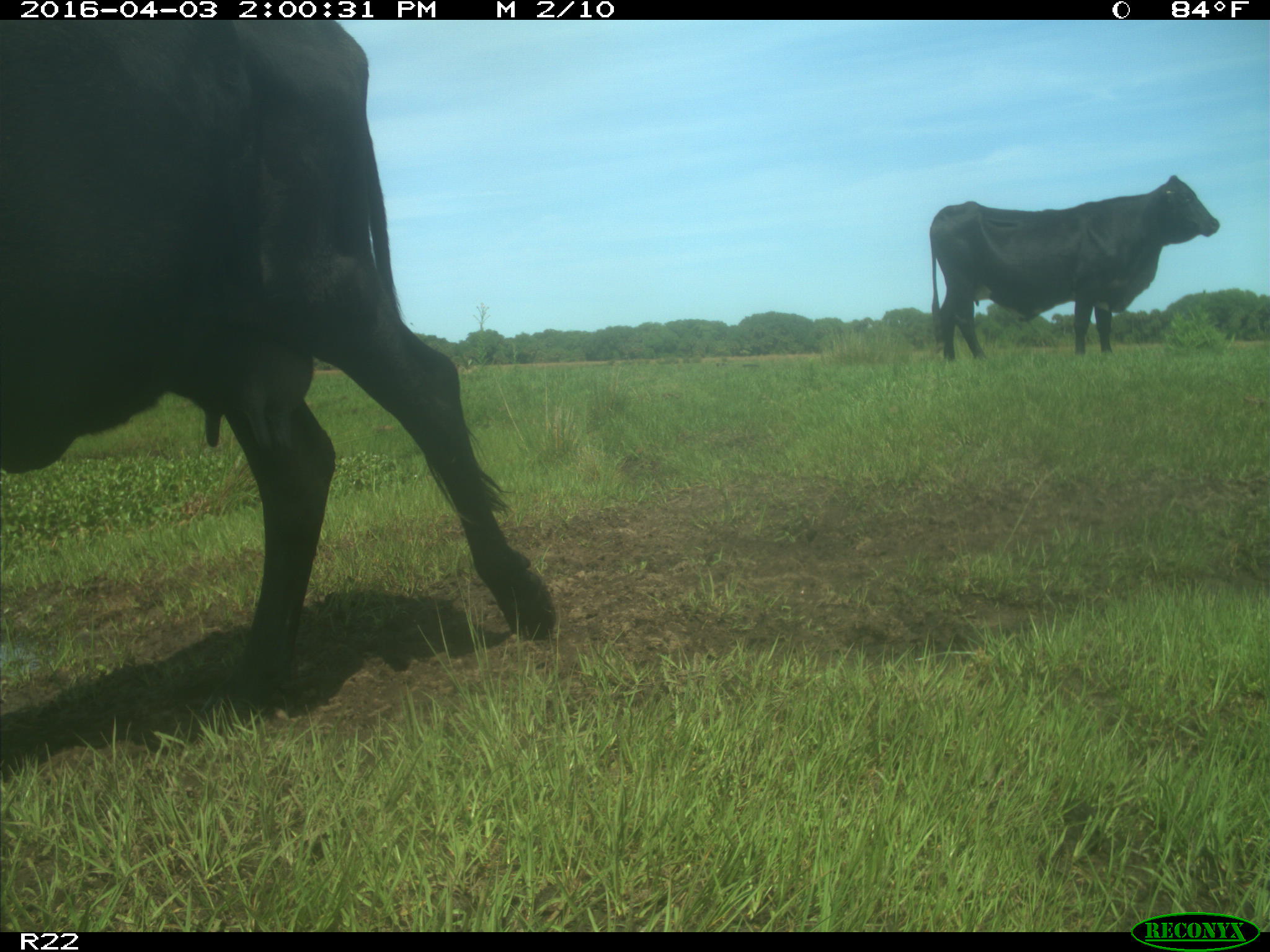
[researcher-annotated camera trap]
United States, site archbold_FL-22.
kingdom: Animalia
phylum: Chordata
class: Mammalia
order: Artiodactyla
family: Bovidae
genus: Bos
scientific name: Bos taurus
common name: domestic cow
Bos taurus (domestic cow).